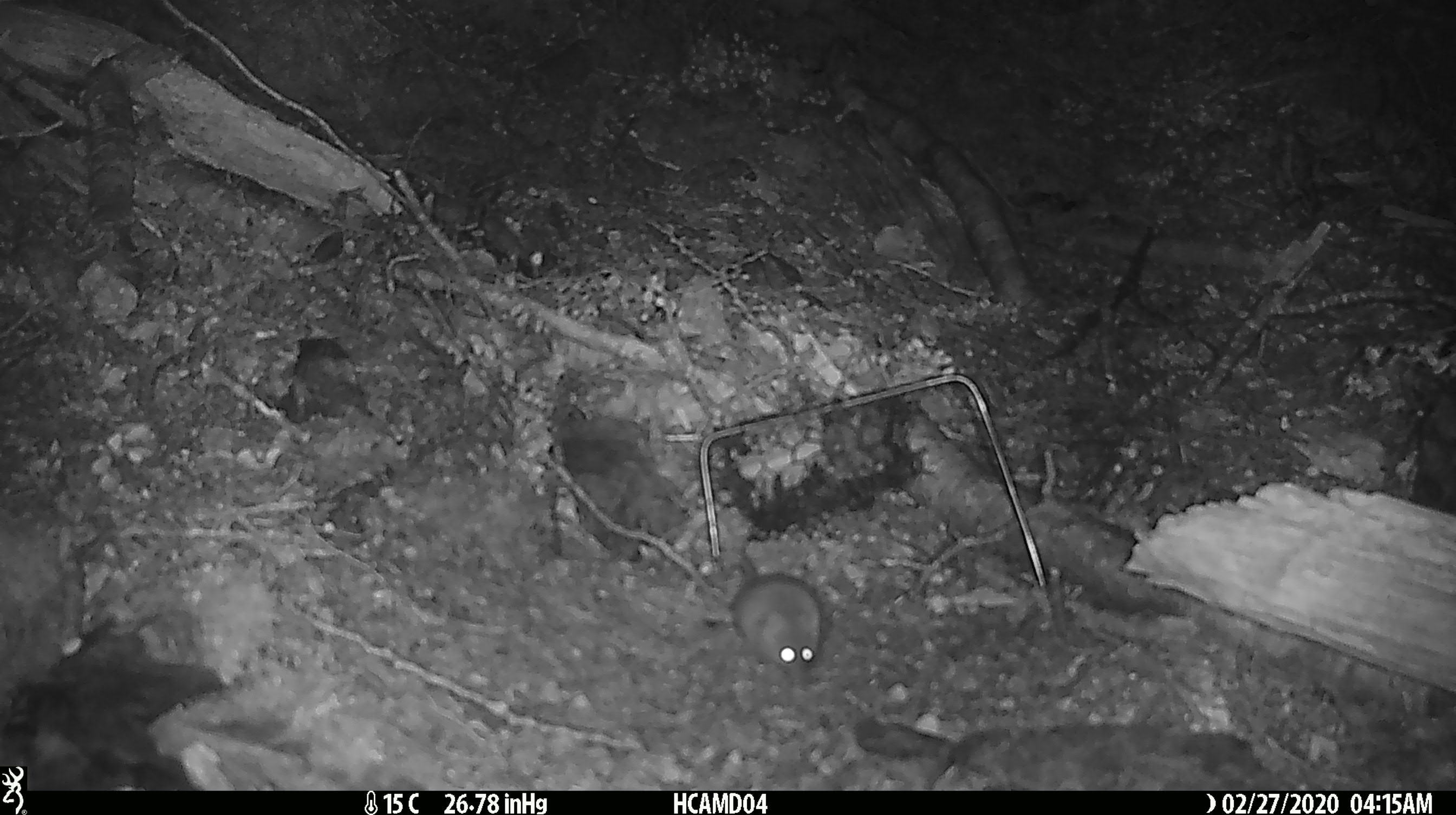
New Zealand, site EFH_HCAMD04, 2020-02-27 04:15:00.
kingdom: Animalia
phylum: Chordata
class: Mammalia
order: Rodentia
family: Muridae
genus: Mus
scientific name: Mus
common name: mouse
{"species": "mouse (Mus)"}